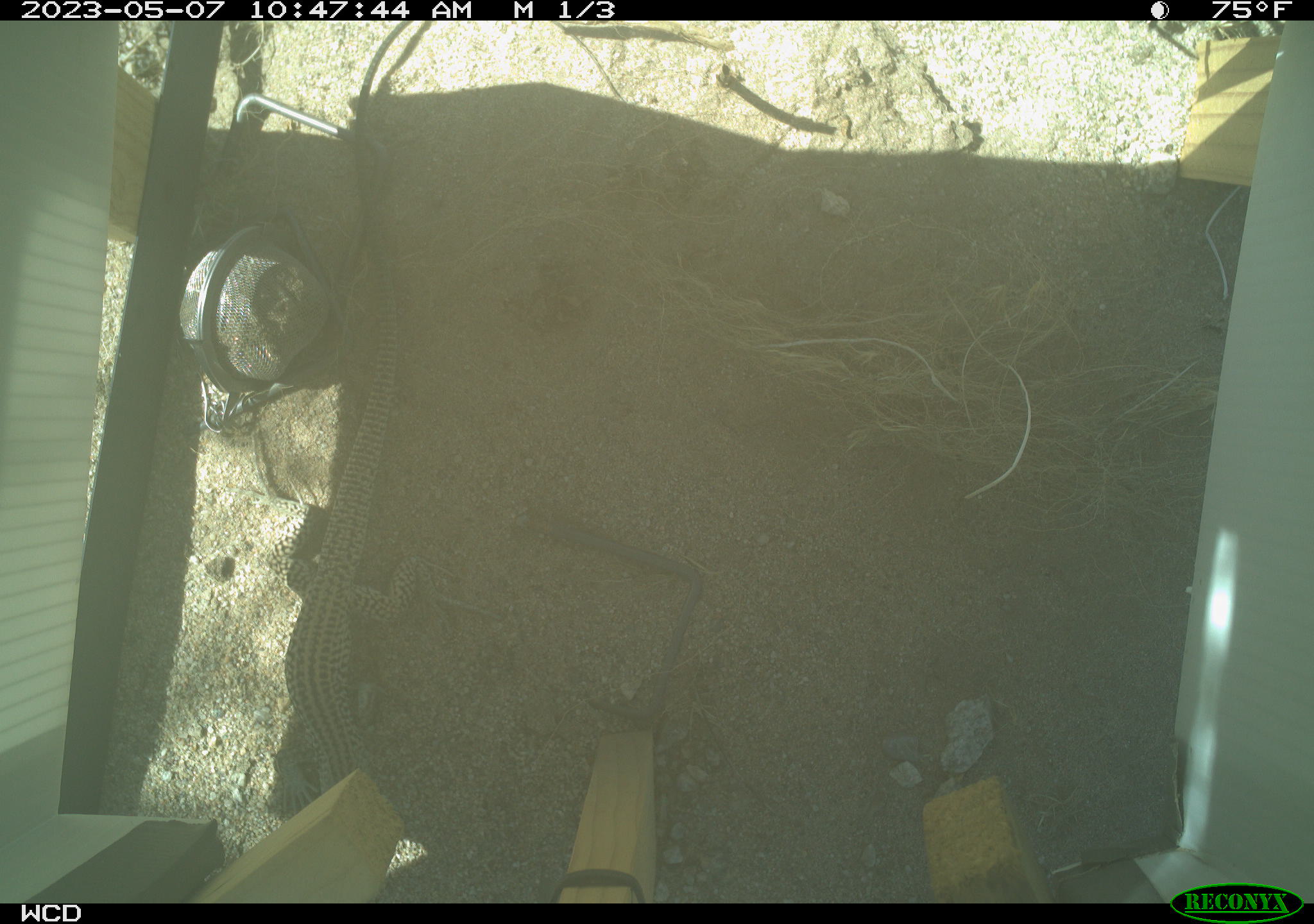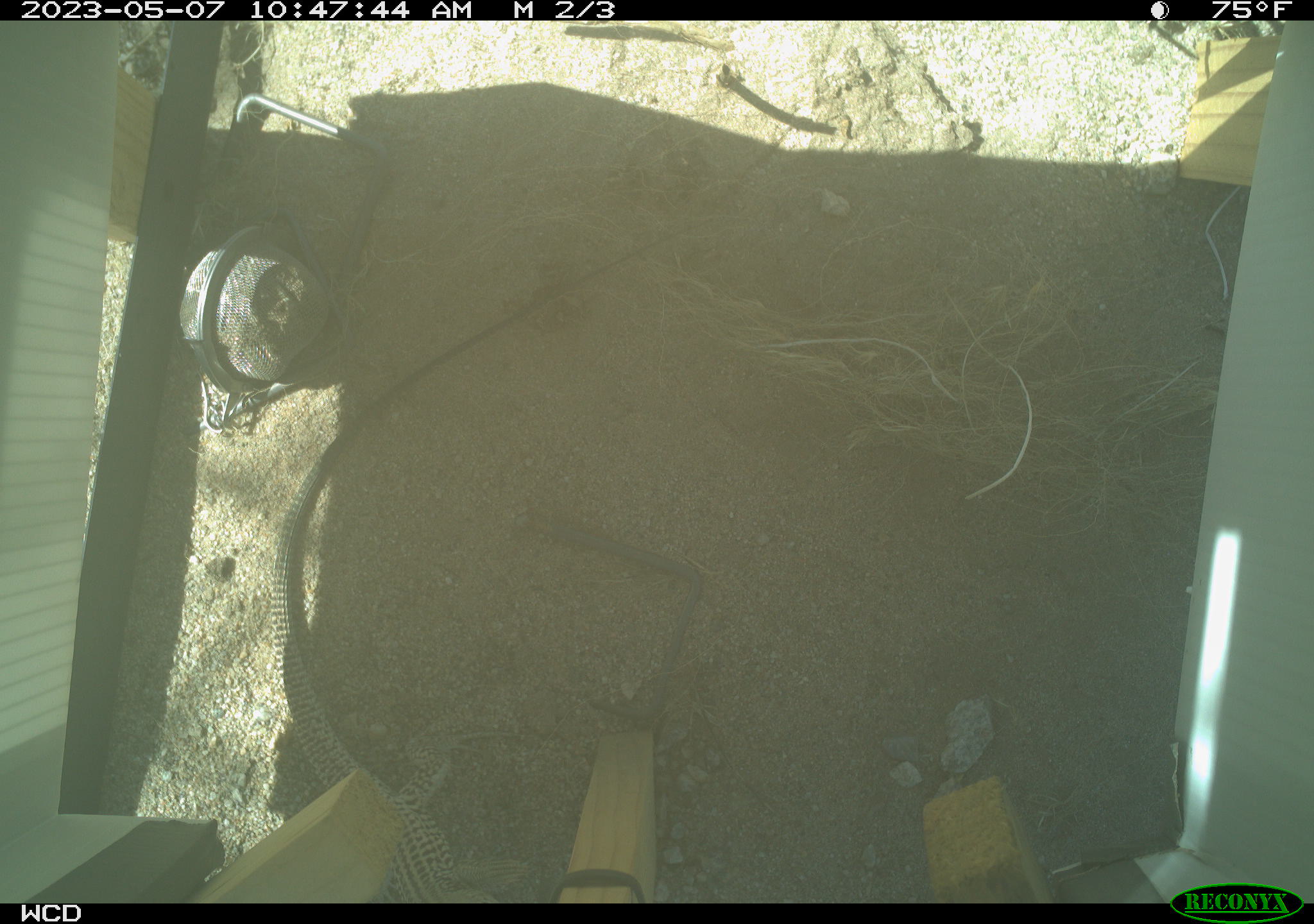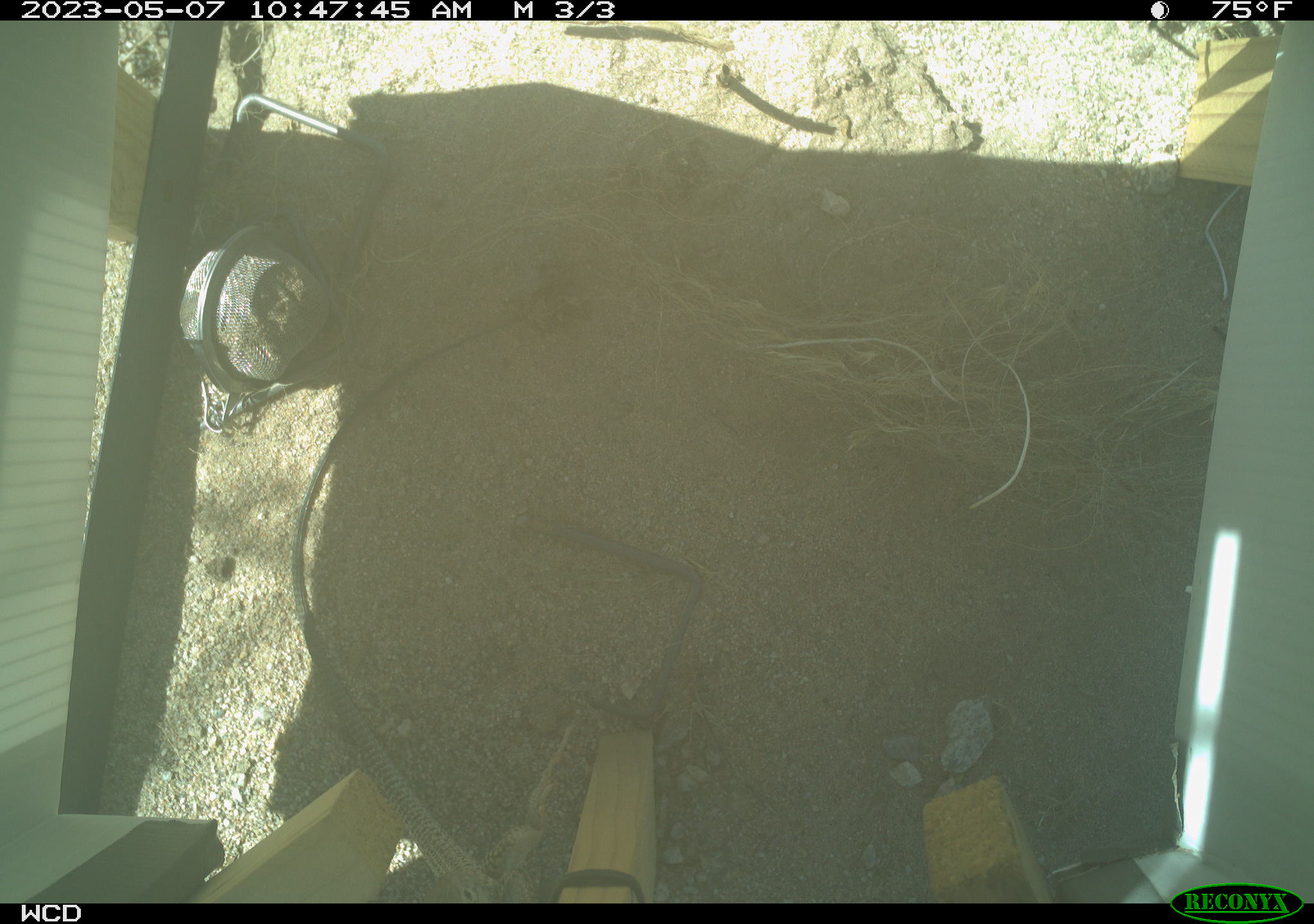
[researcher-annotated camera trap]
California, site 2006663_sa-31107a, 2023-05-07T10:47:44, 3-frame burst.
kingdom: Animalia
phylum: Chordata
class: Reptilia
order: Squamata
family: Teiidae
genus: Aspidoscelis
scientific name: Aspidoscelis tigris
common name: western whiptail